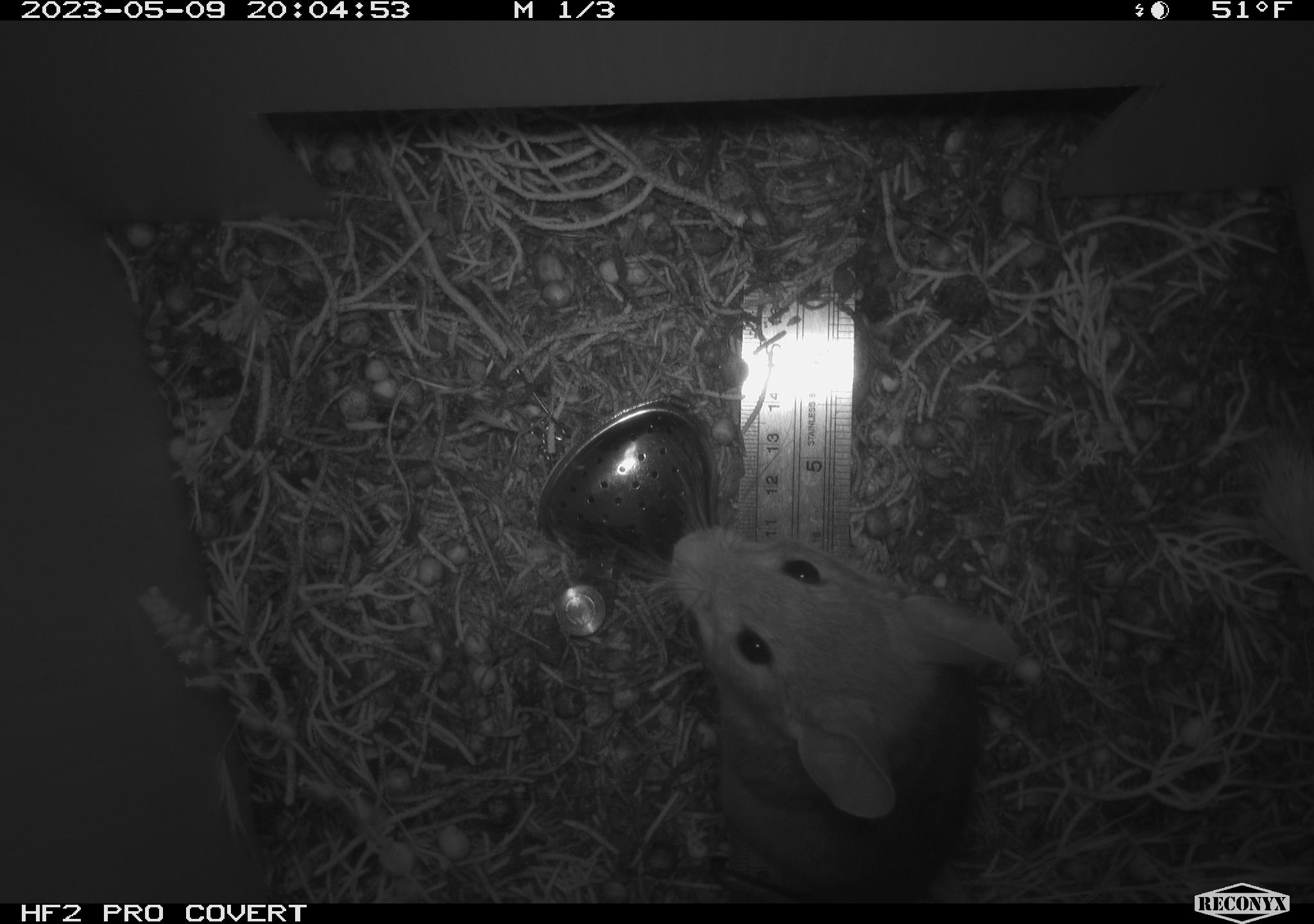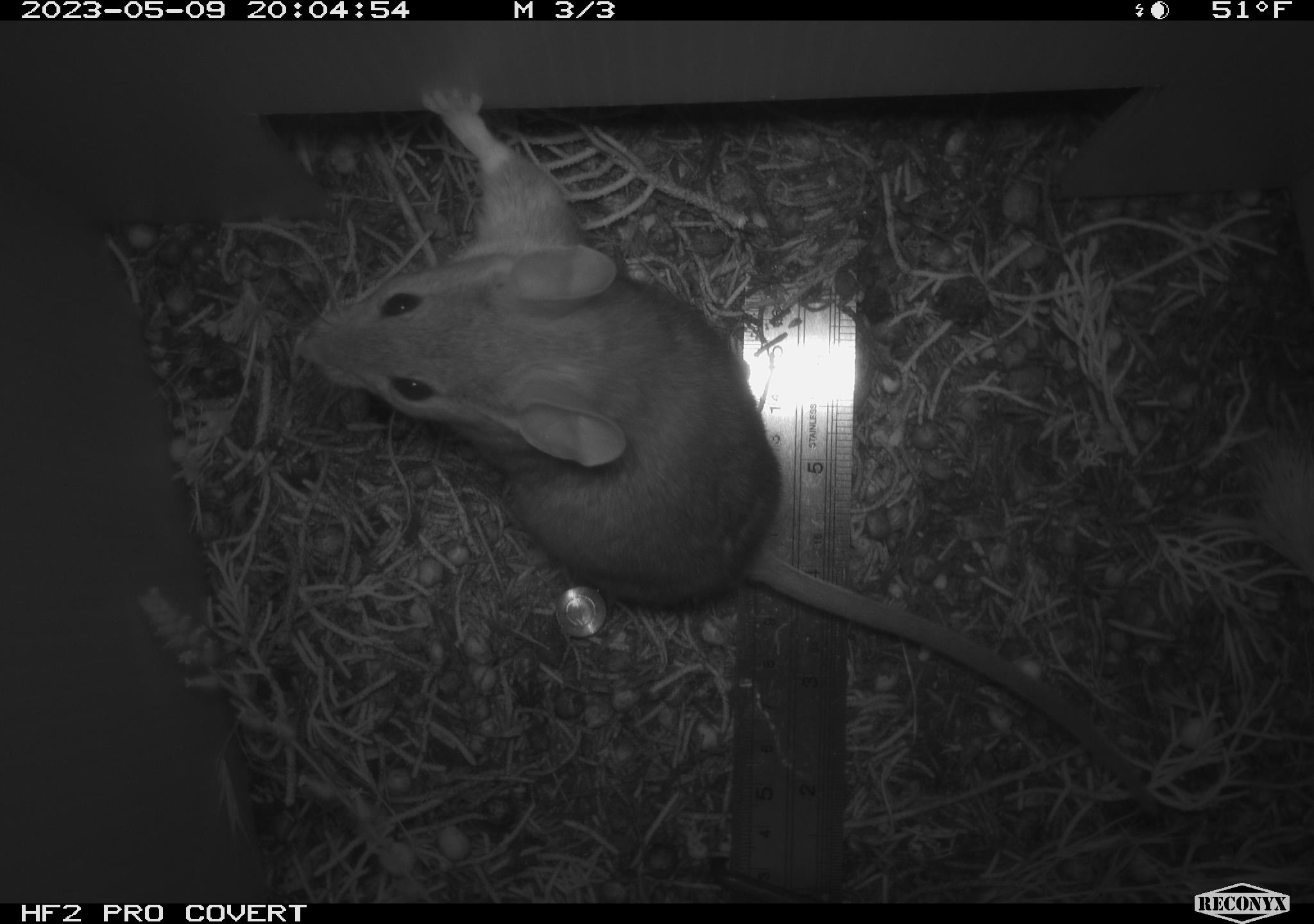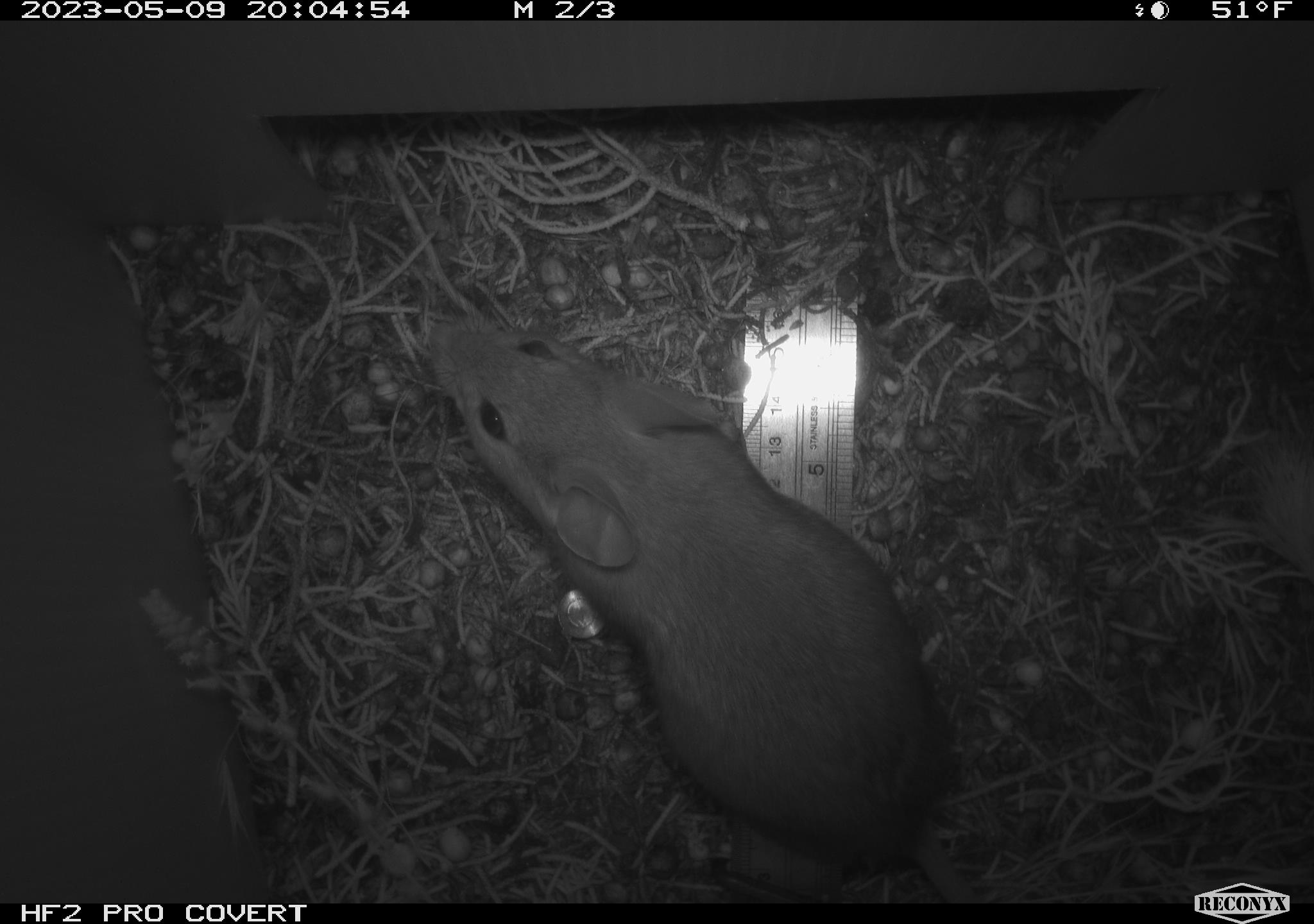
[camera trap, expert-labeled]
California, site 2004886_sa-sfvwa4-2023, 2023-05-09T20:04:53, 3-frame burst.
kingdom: Animalia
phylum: Chordata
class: Mammalia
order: Rodentia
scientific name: Rodentia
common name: mouse species